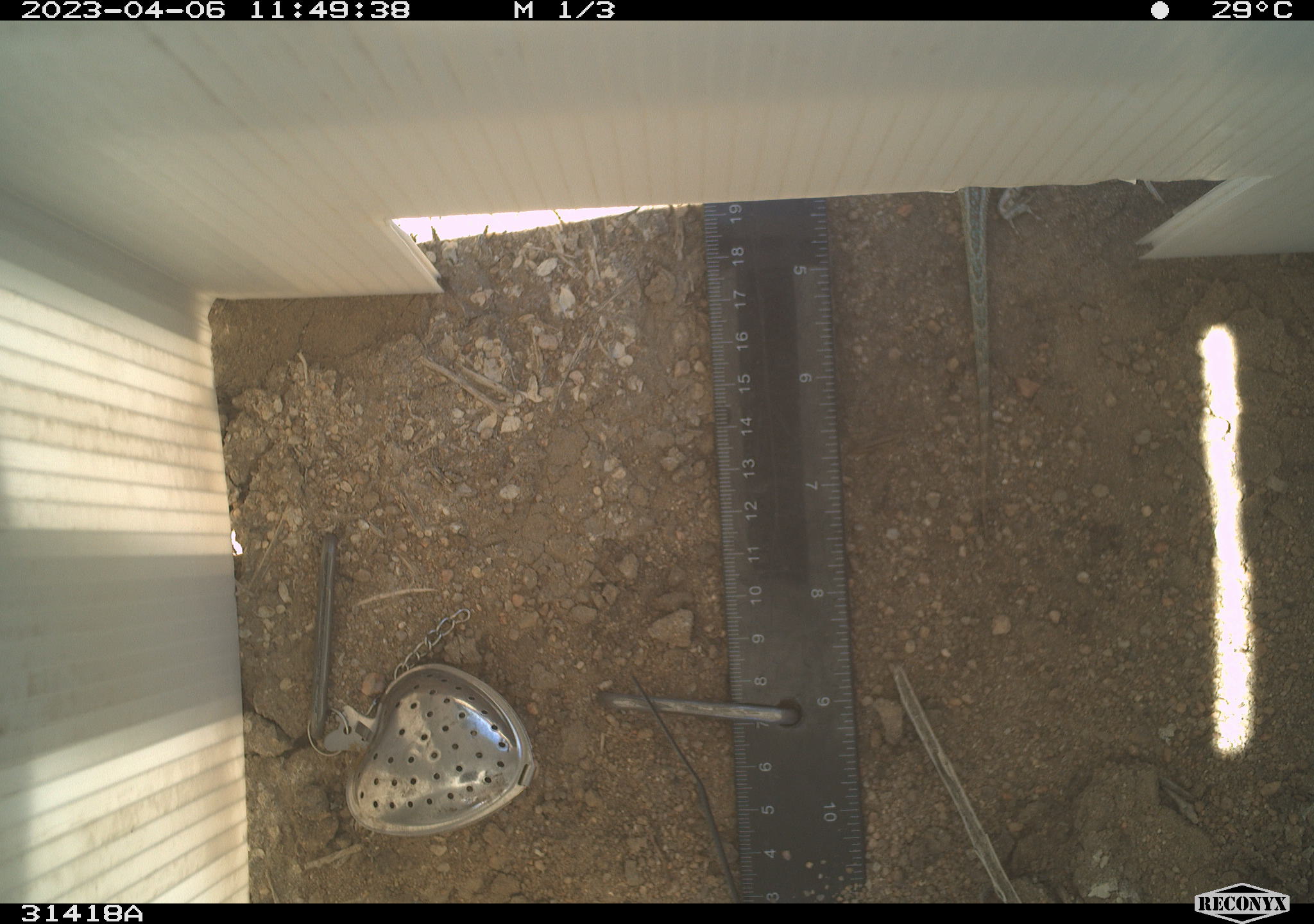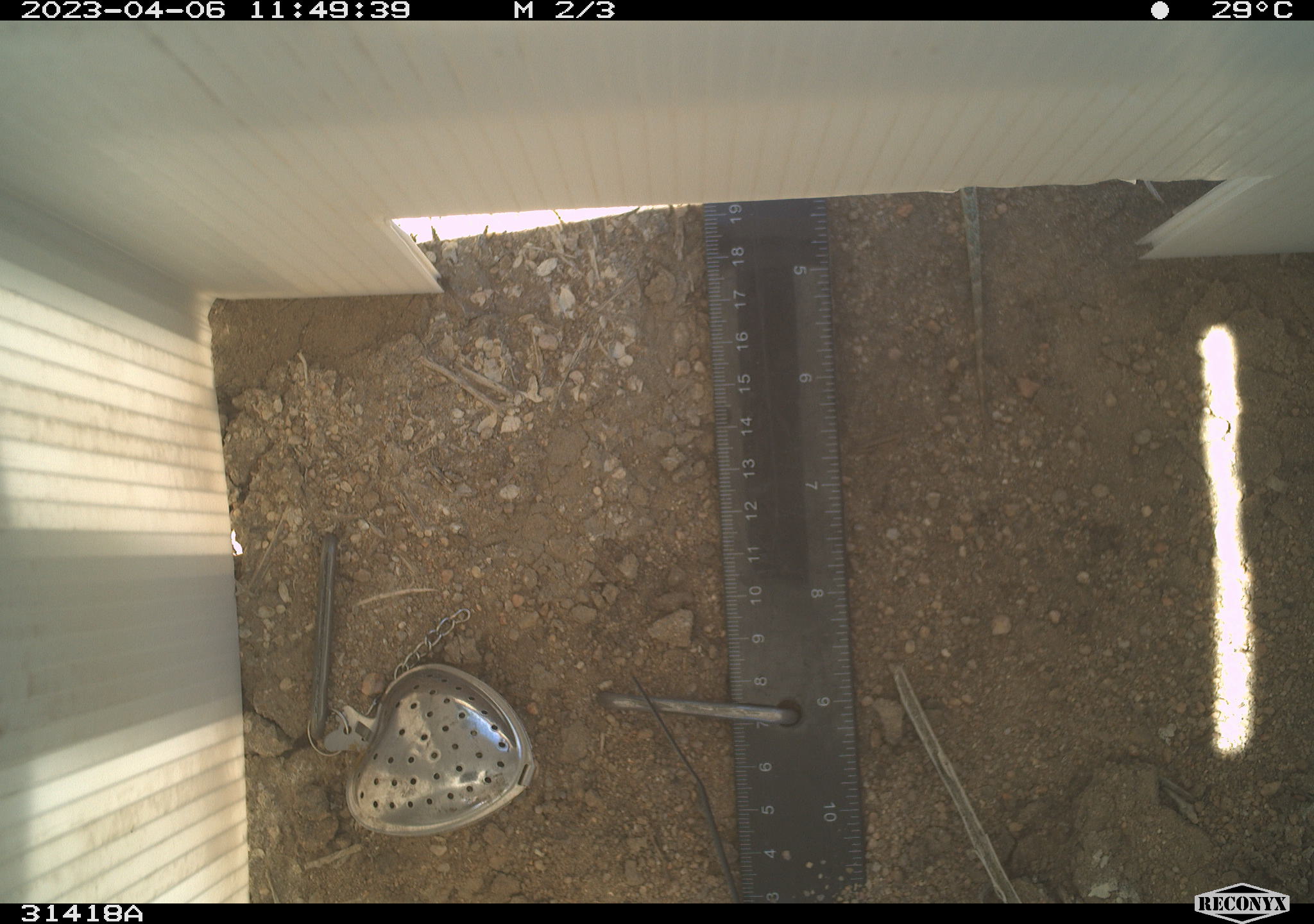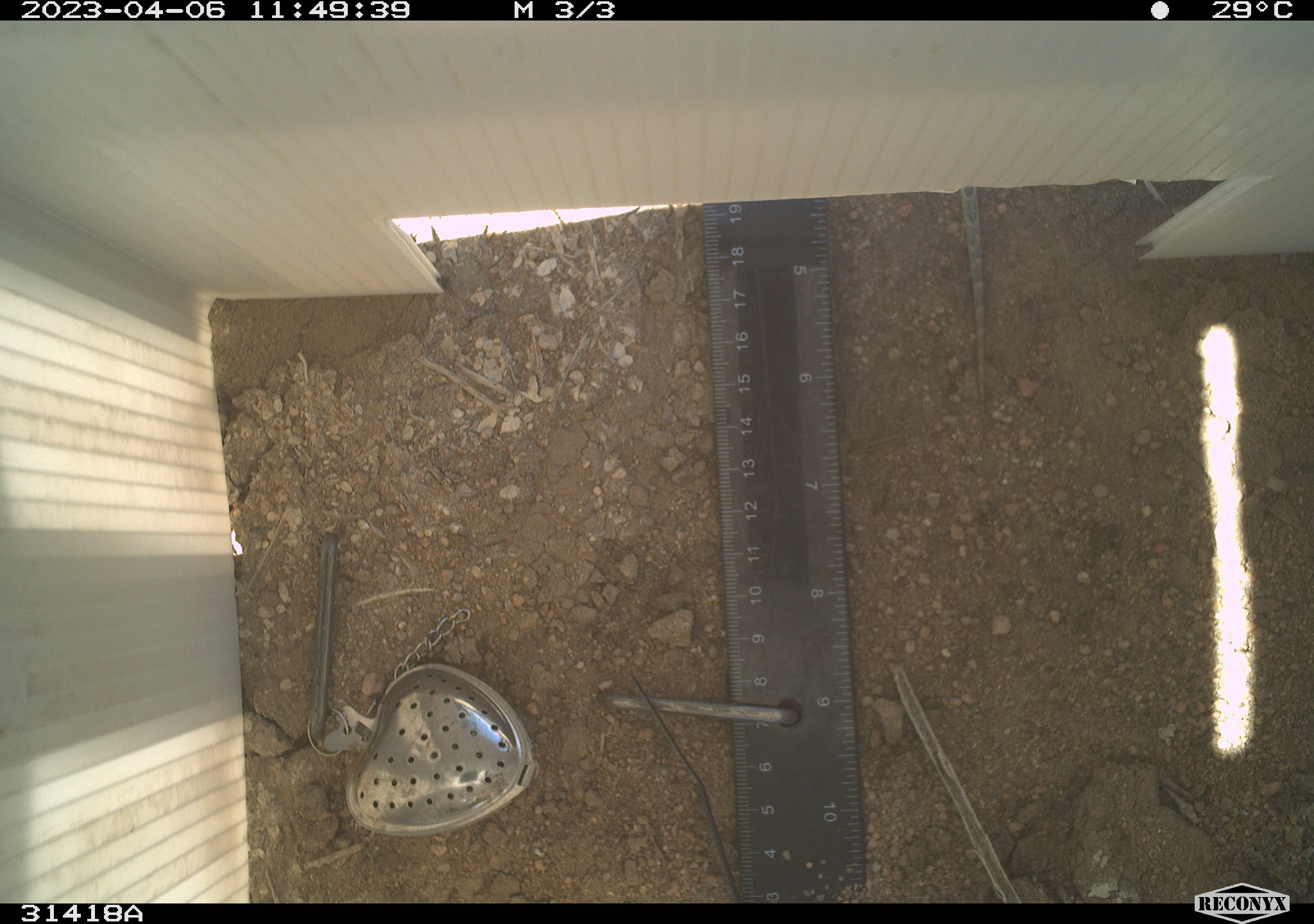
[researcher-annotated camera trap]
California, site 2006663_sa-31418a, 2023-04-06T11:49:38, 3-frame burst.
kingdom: Animalia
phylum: Chordata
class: Reptilia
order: Squamata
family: Phrynosomatidae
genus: Uta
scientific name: Uta stansburiana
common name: common side-blotched lizard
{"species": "common side-blotched lizard (Uta stansburiana)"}